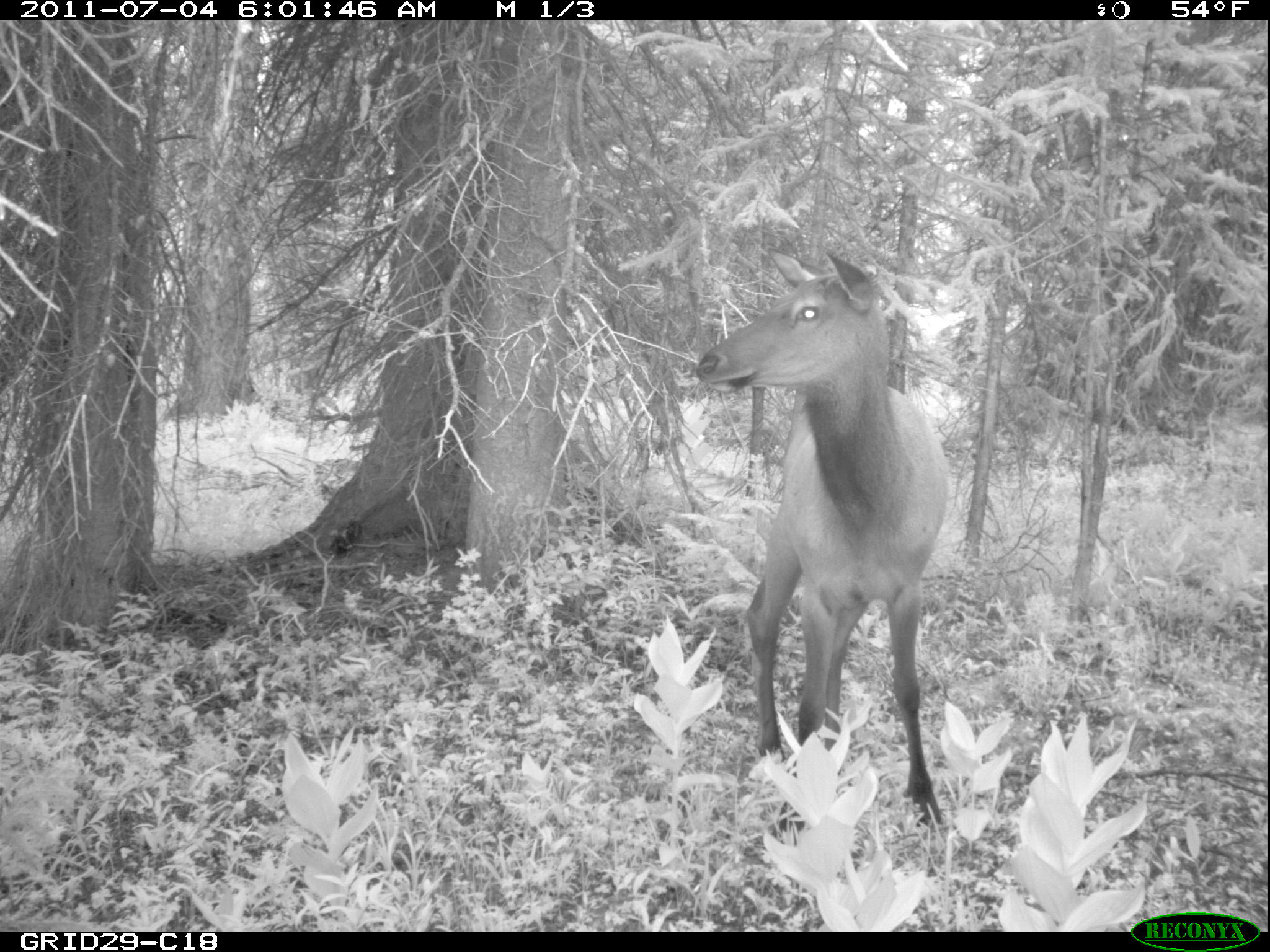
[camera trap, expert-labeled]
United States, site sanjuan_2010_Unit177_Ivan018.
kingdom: Animalia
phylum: Chordata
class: Mammalia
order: Artiodactyla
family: Cervidae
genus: Cervus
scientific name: Cervus elaphus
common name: red deer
Cervus elaphus (red deer).